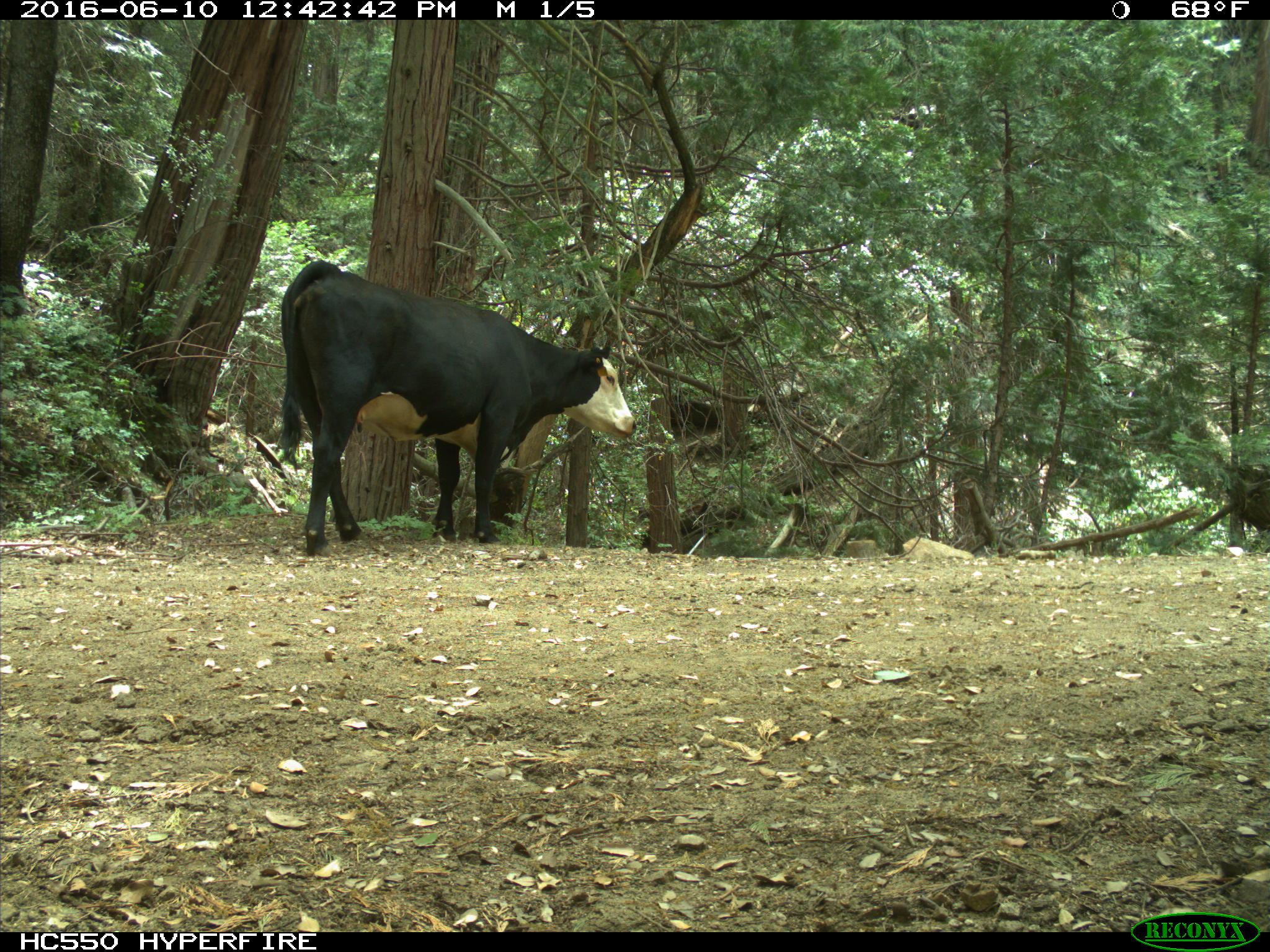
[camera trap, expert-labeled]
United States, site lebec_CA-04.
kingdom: Animalia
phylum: Chordata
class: Mammalia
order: Artiodactyla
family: Bovidae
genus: Bos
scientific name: Bos taurus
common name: domestic cow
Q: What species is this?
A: Bos taurus (domestic cow).